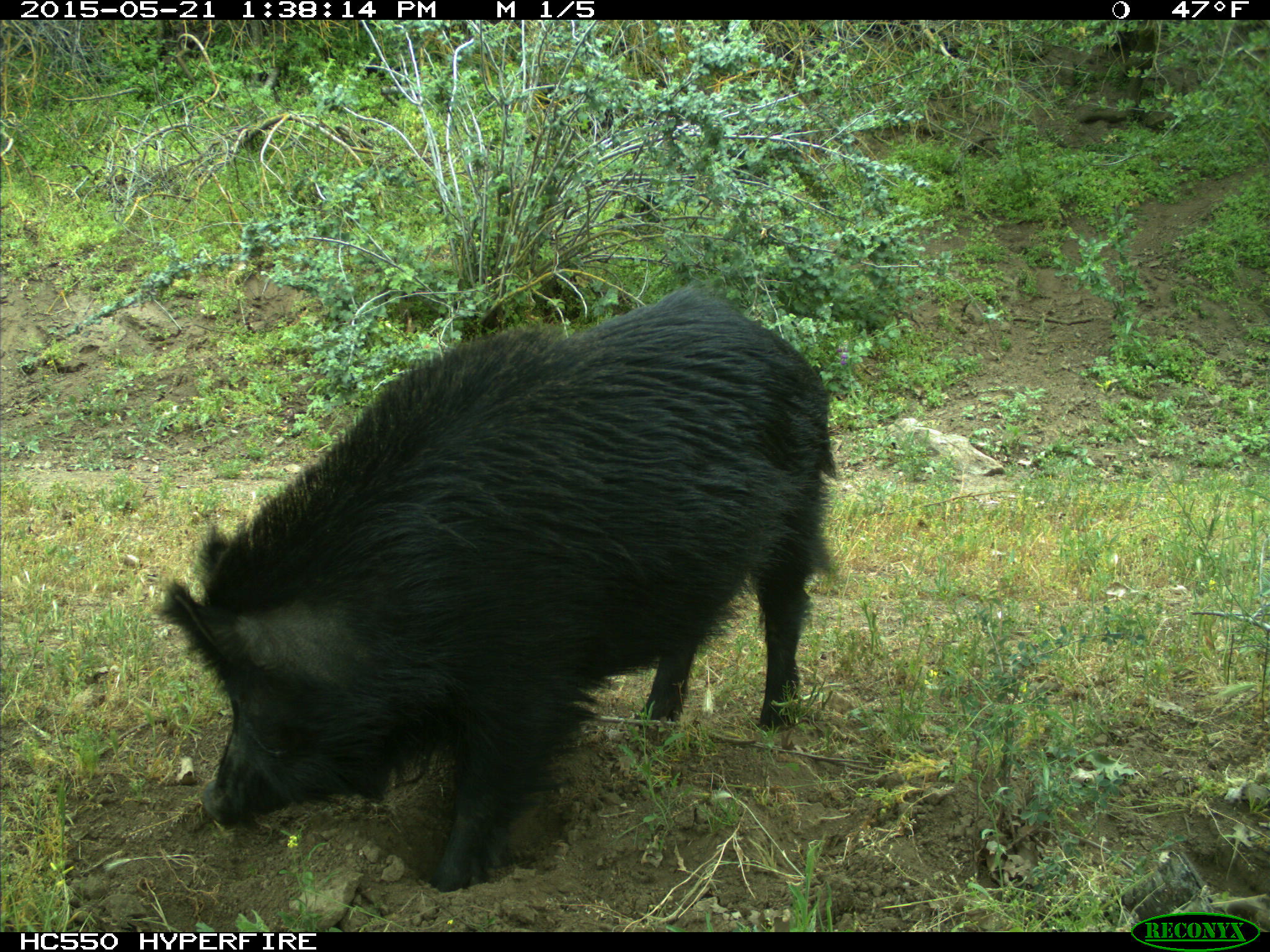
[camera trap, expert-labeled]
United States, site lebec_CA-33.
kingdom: Animalia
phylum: Chordata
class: Mammalia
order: Artiodactyla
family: Suidae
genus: Sus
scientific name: Sus scrofa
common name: wild boar